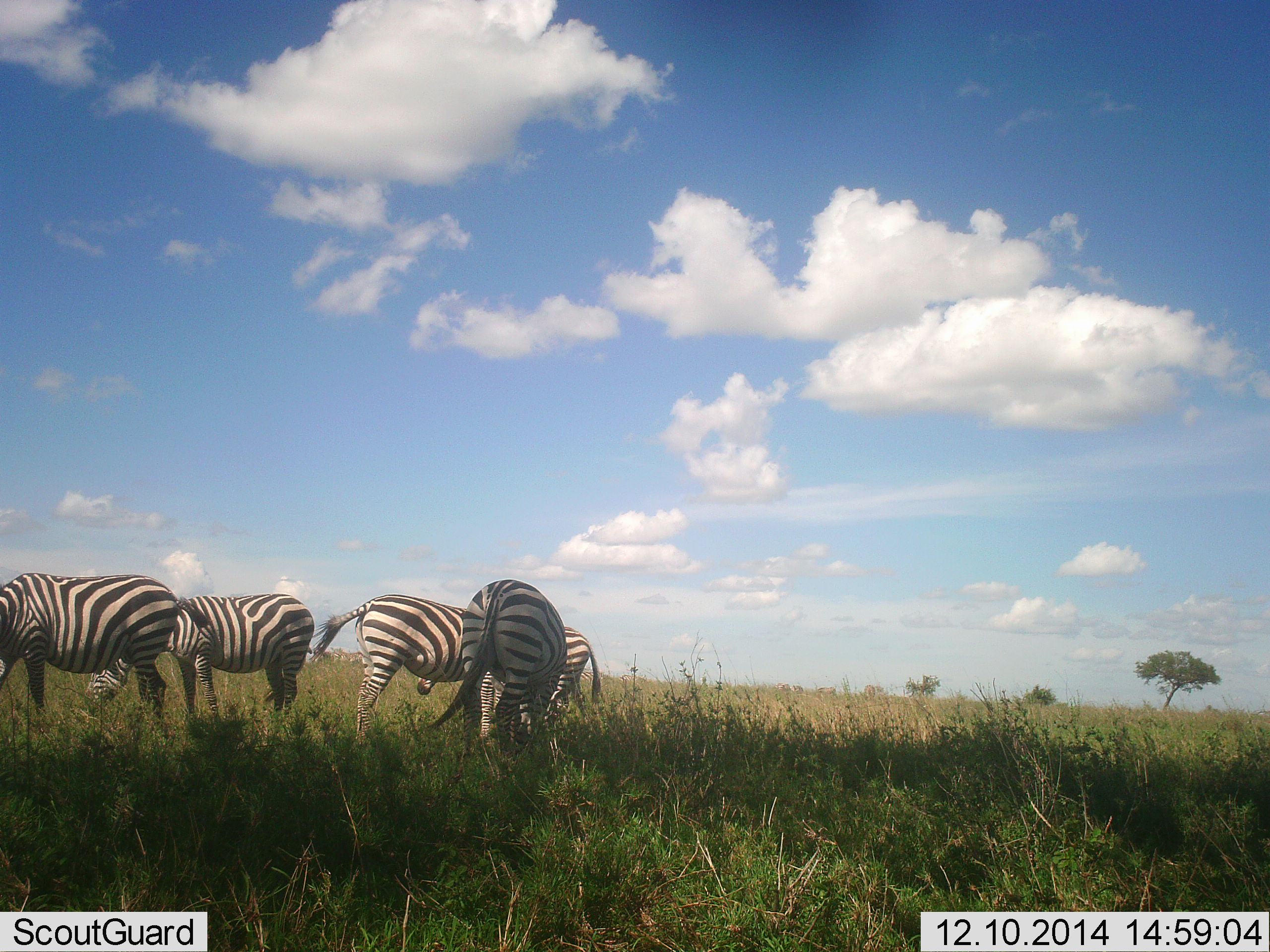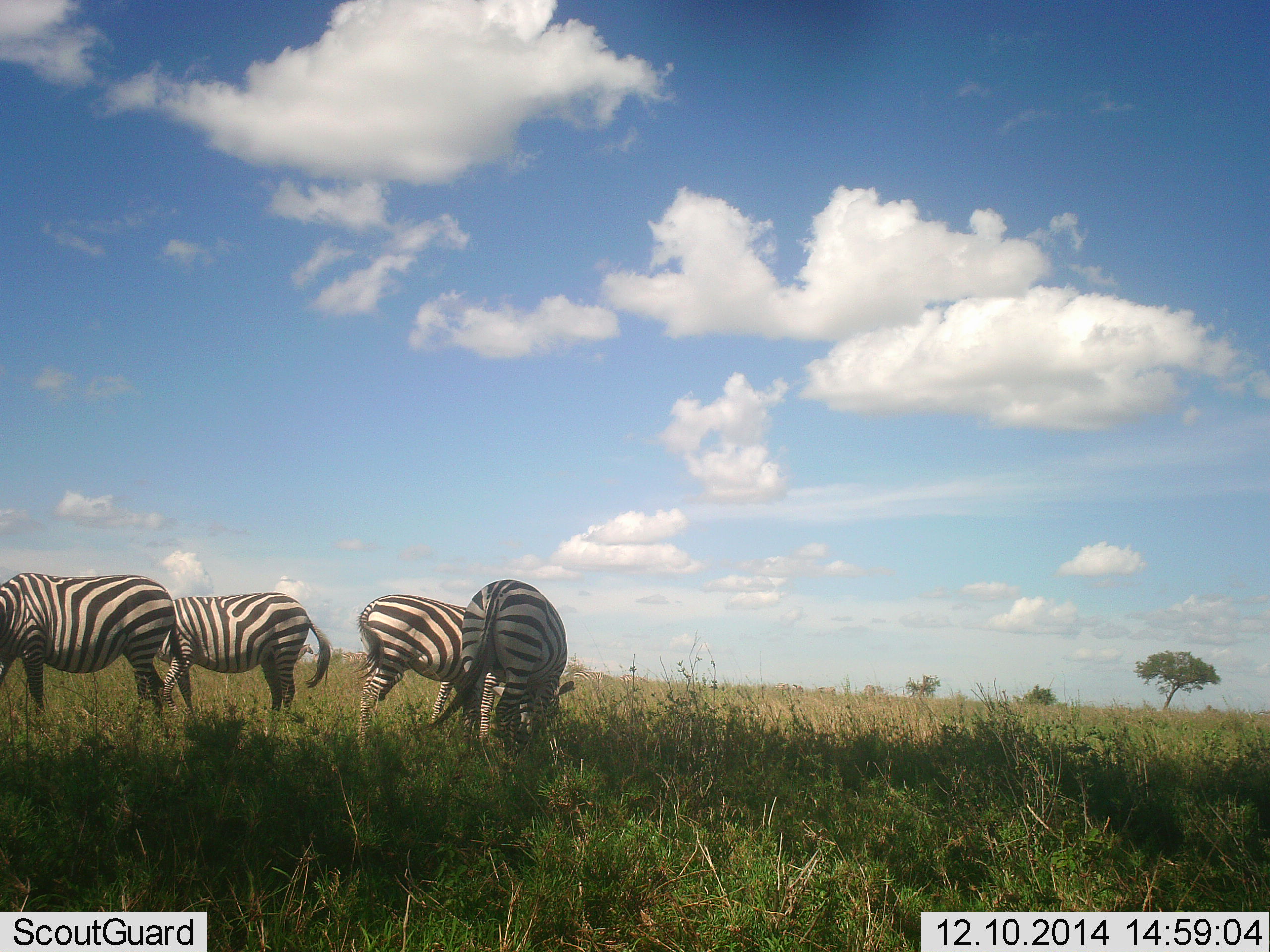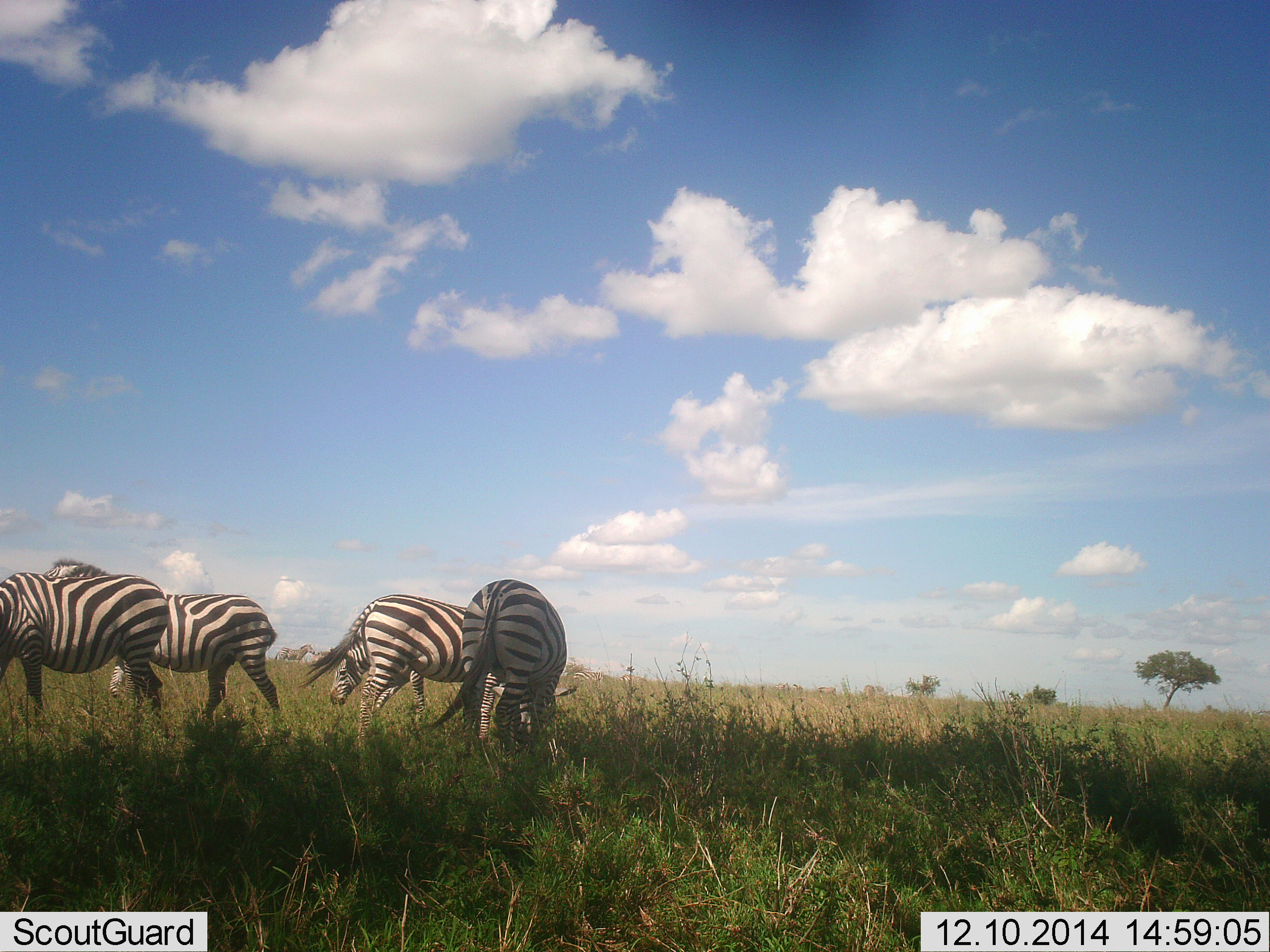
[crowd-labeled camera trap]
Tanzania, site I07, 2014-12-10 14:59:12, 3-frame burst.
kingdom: Animalia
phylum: Chordata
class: Mammalia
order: Perissodactyla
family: Equidae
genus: Equus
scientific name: Equus quagga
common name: plains zebra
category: zebra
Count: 5.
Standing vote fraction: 40%.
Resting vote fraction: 0%.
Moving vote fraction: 30%.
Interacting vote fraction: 0%.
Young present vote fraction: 0%.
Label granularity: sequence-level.